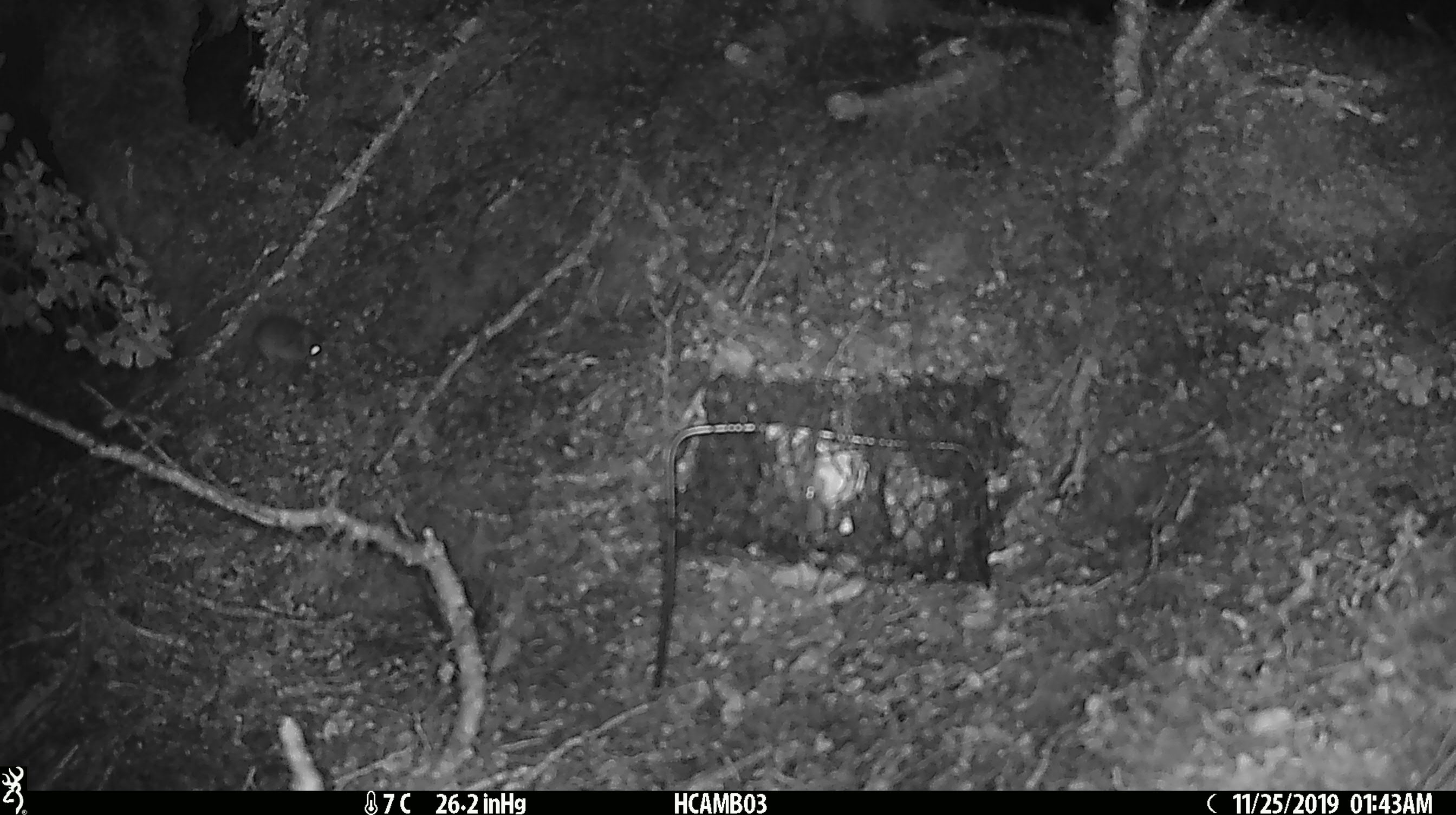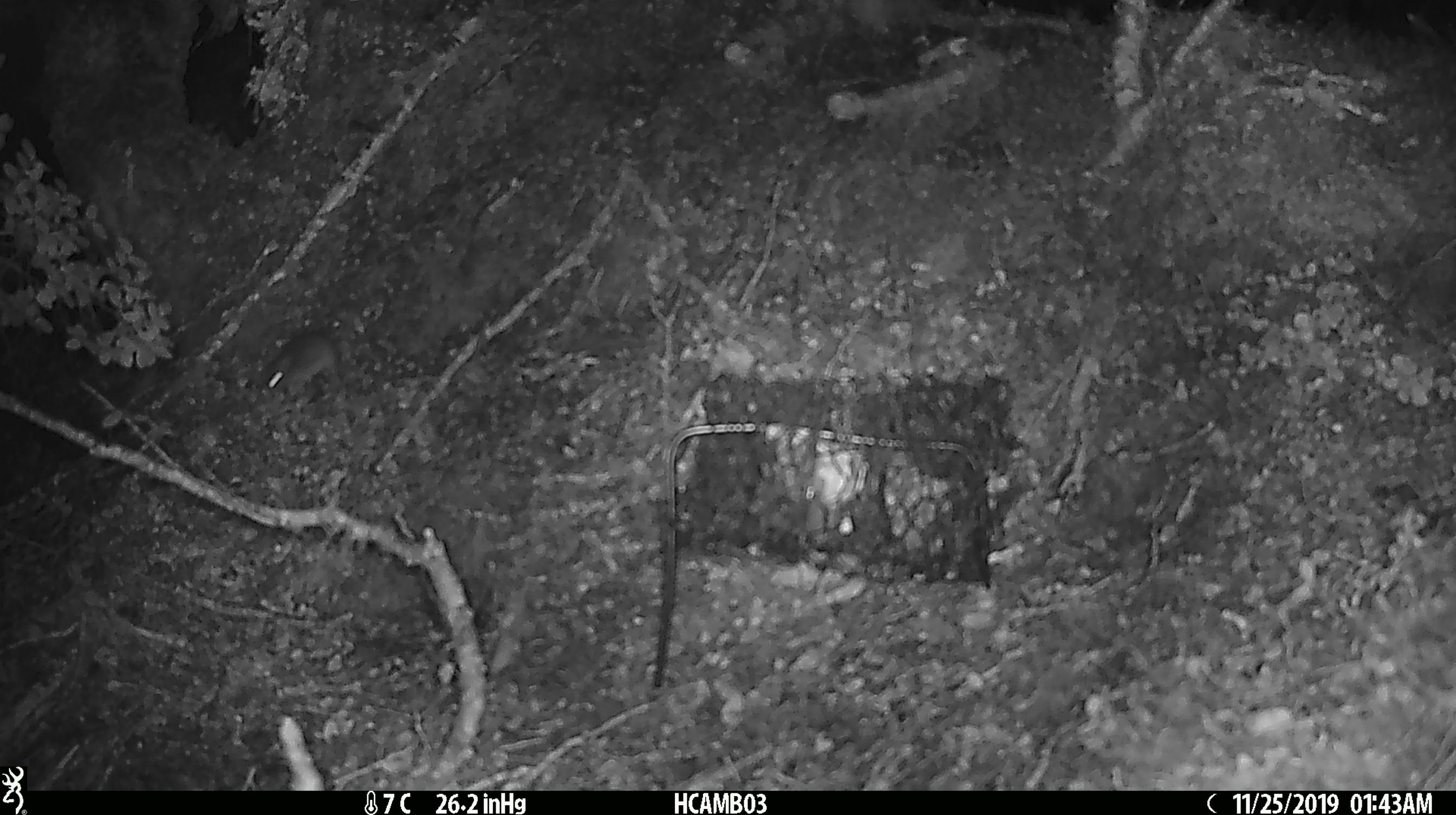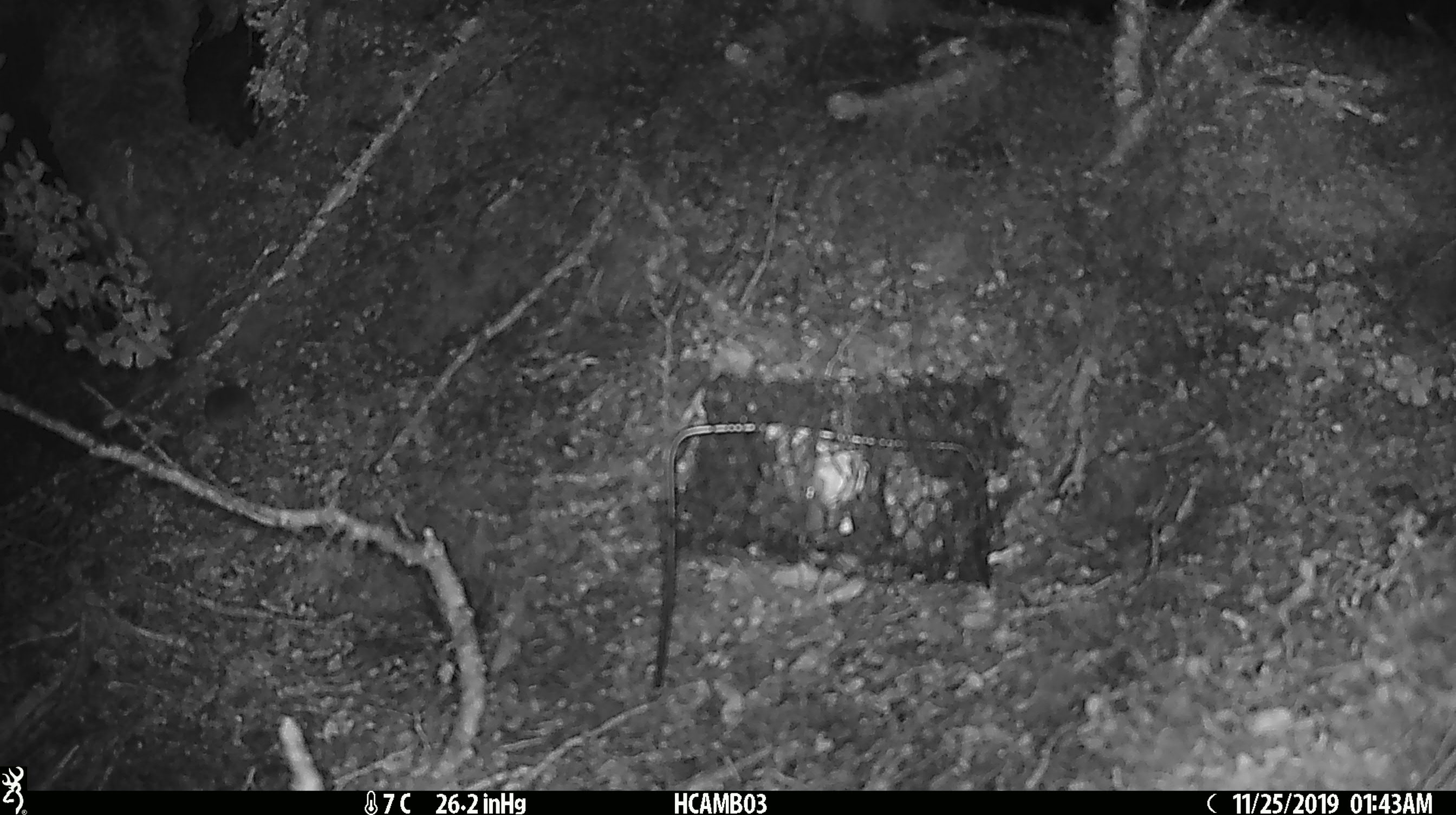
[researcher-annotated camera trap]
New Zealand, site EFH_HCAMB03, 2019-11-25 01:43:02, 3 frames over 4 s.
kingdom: Animalia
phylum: Chordata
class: Mammalia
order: Rodentia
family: Muridae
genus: Mus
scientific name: Mus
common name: mouse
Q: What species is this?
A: Mouse (Mus).